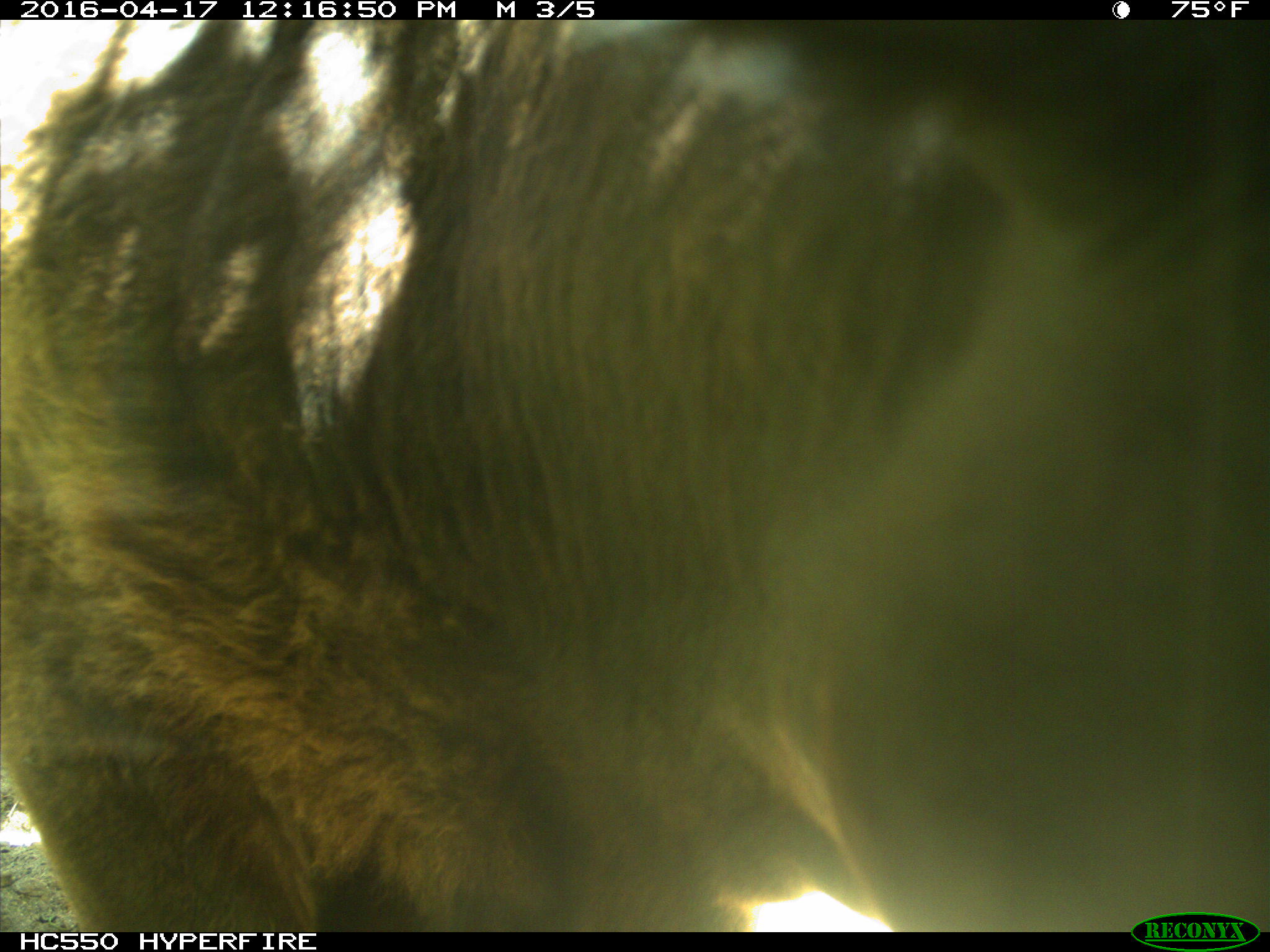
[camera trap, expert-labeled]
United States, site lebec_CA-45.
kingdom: Animalia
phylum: Chordata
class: Mammalia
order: Artiodactyla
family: Bovidae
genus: Bos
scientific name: Bos taurus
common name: domestic cow